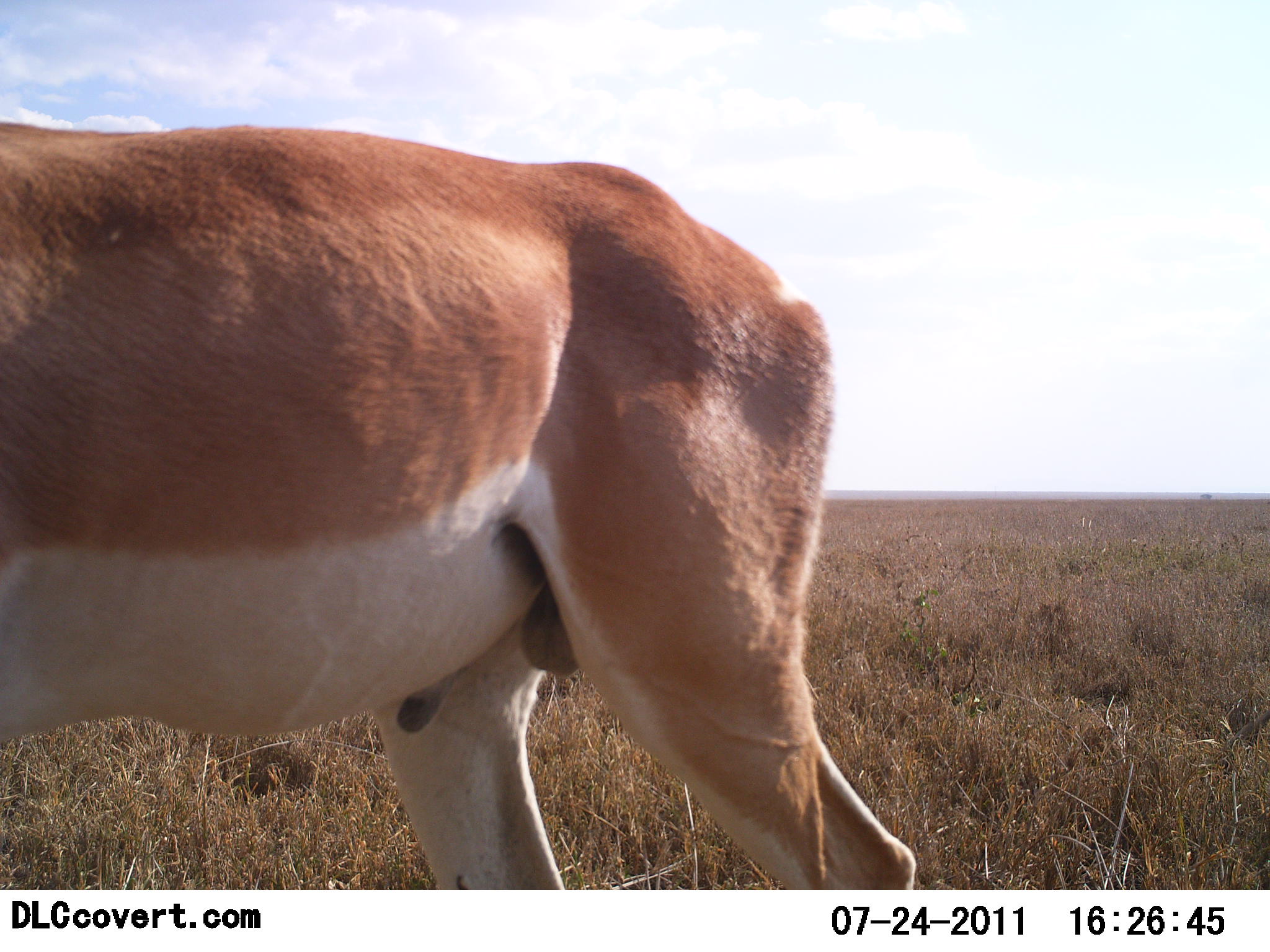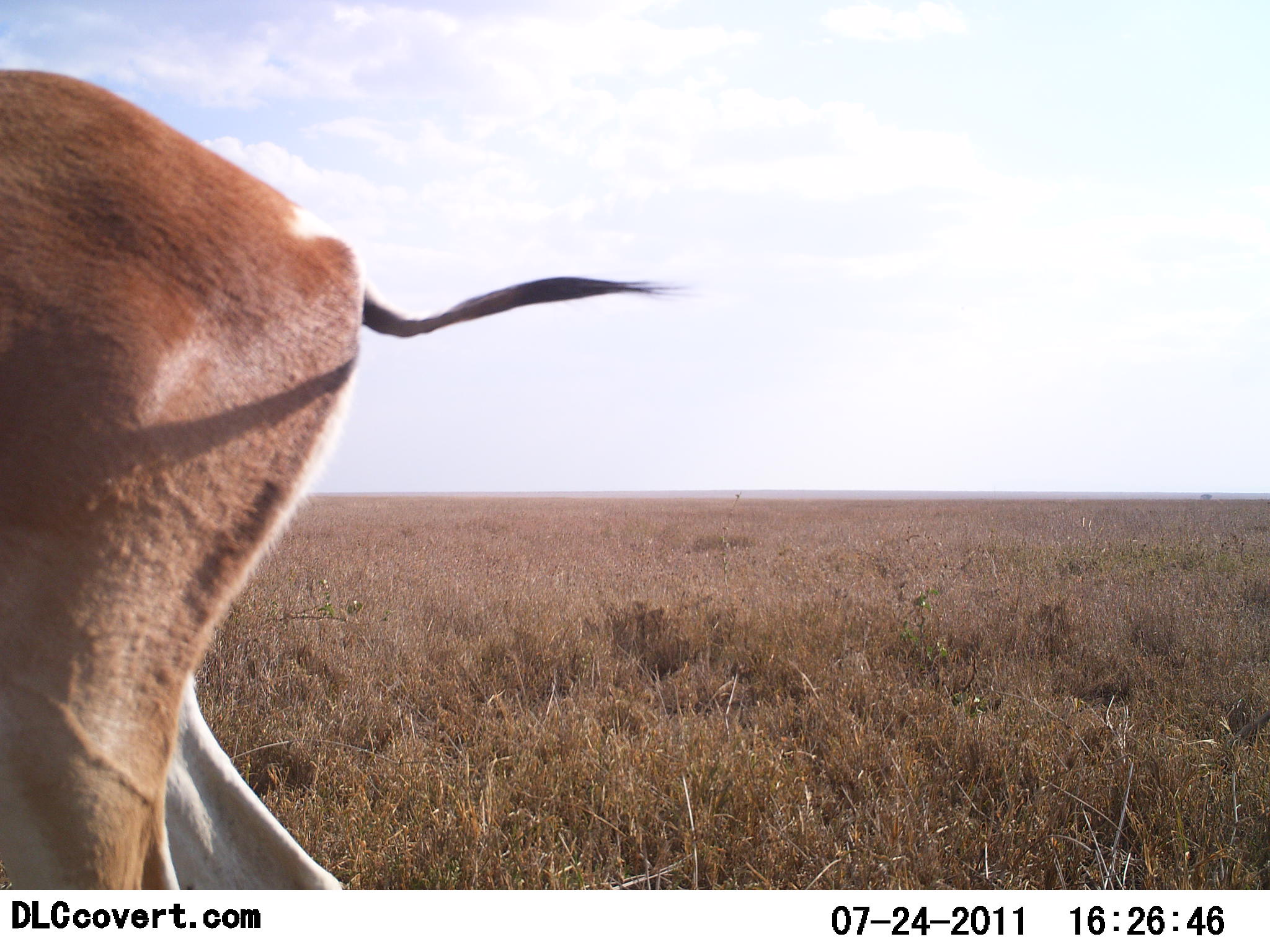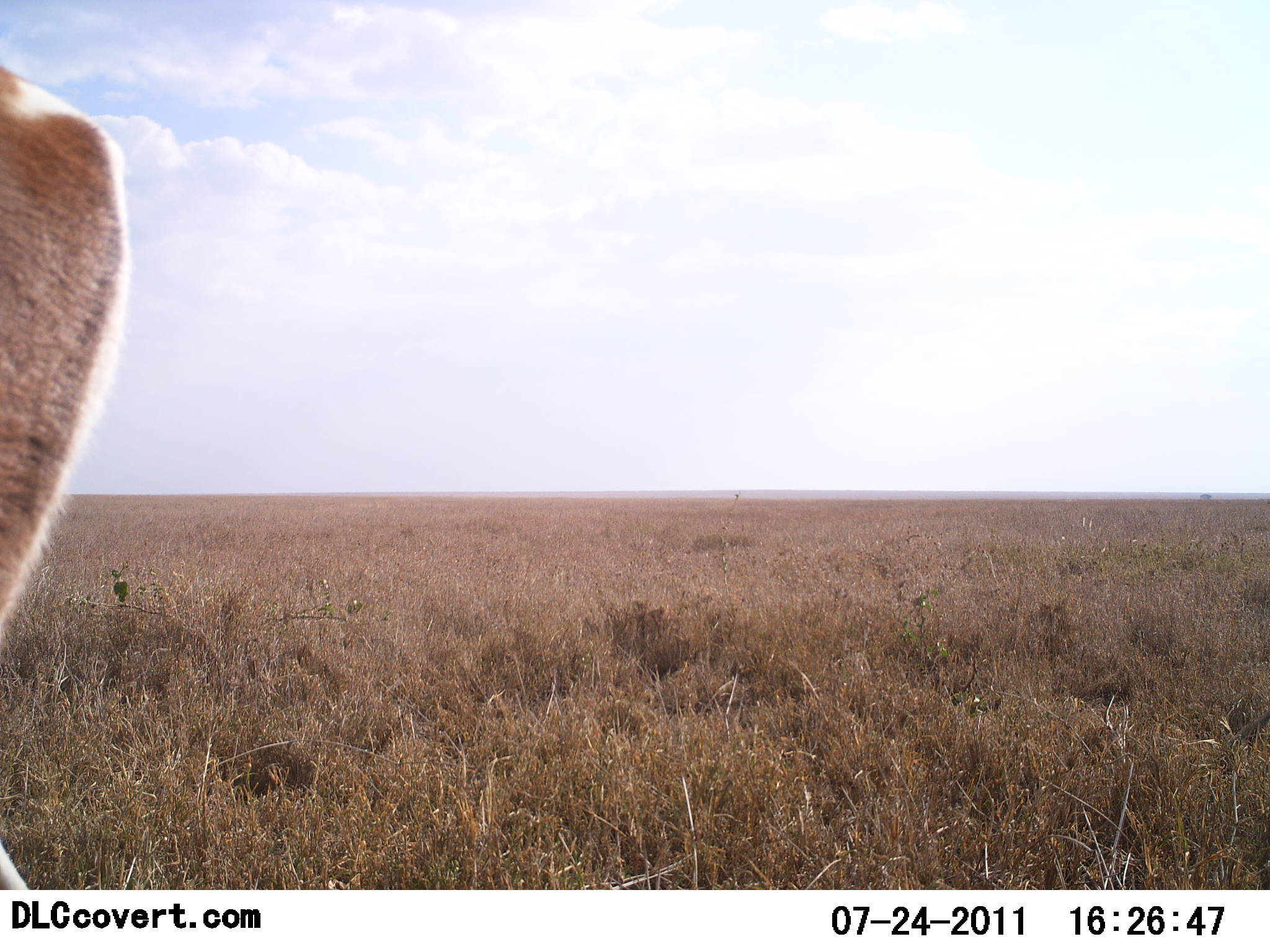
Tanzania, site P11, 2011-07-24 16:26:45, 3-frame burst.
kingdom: Animalia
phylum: Chordata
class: Mammalia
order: Artiodactyla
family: Bovidae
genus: Nanger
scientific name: Nanger granti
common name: grant's gazelle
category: gazellegrants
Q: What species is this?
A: Gazellegrants (grant's gazelle) (Nanger granti).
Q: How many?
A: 1.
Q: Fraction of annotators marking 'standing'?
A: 10%.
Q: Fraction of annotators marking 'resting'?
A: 0%.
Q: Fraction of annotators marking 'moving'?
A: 100%.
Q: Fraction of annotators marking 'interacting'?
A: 0%.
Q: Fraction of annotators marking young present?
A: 0%.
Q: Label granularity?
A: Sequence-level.